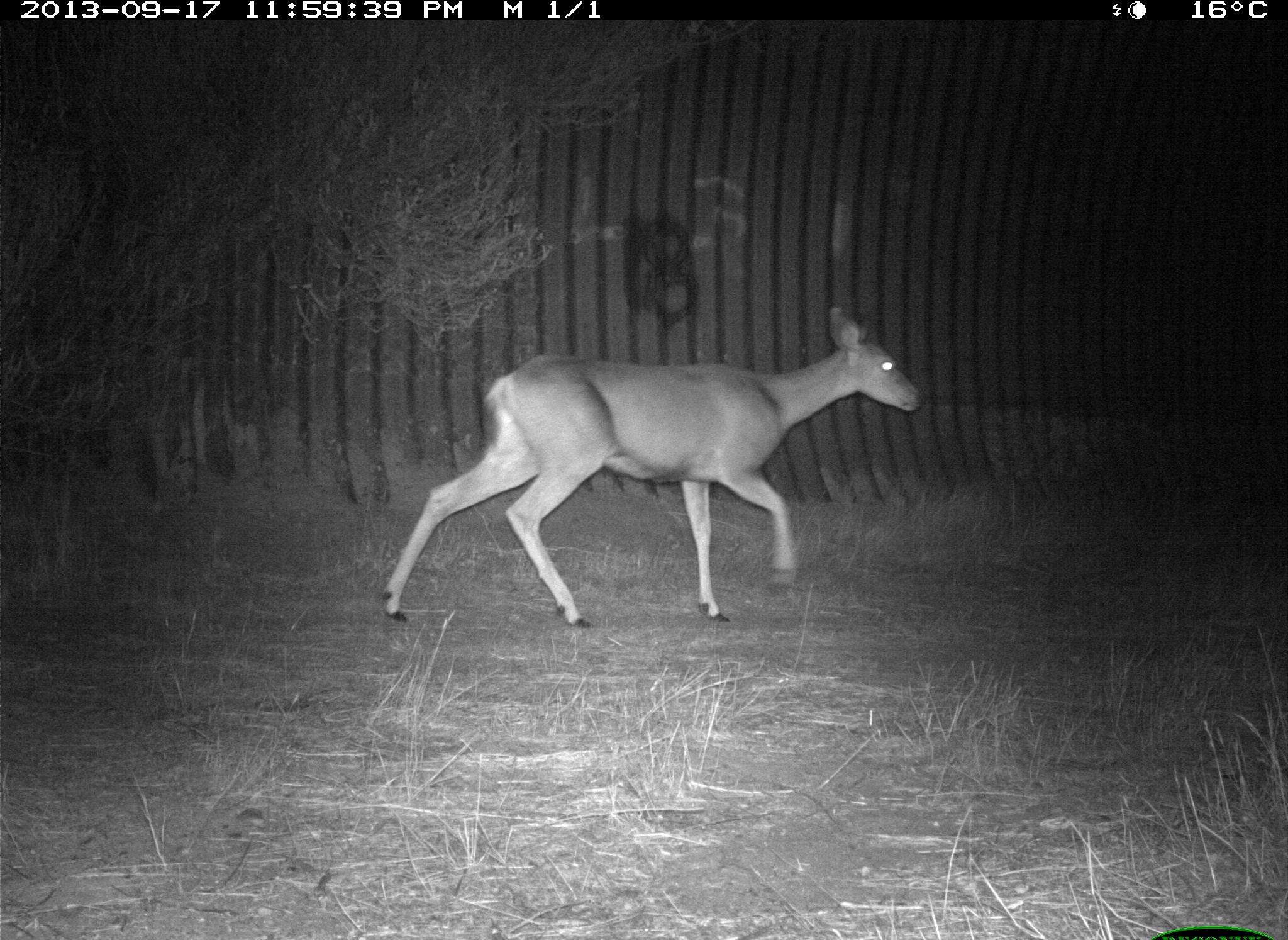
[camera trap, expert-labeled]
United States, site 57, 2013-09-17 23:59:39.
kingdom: Animalia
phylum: Chordata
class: Mammalia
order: Artiodactyla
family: Cervidae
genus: Odocoileus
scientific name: Odocoileus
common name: deer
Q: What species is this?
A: Deer (Odocoileus).